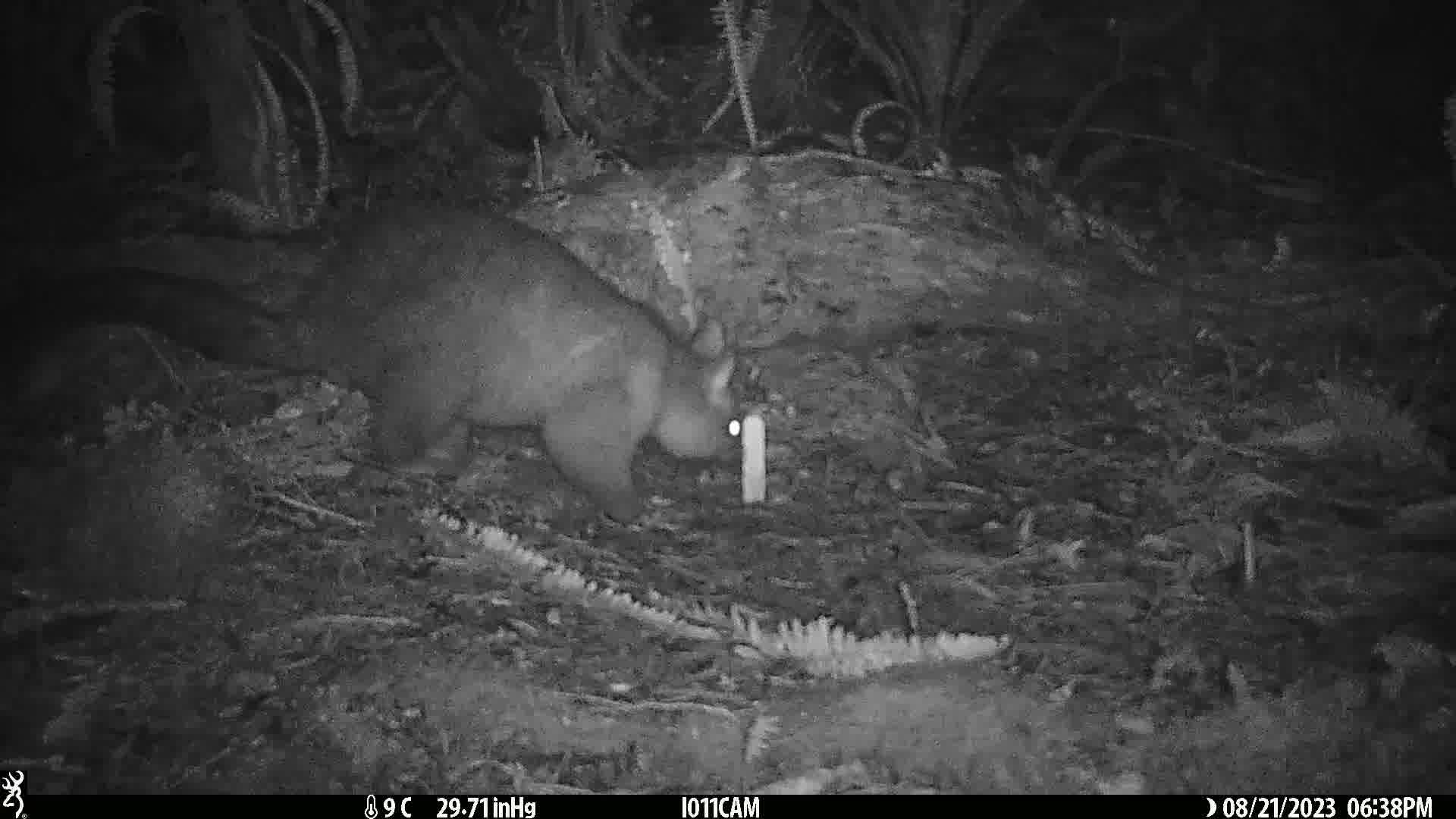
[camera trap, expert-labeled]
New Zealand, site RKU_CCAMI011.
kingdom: Animalia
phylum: Chordata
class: Mammalia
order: Diprotodontia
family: Phalangeridae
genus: Trichosurus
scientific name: Trichosurus vulpecula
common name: common brushtail possum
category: possum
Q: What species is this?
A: Possum (common brushtail possum) (Trichosurus vulpecula).